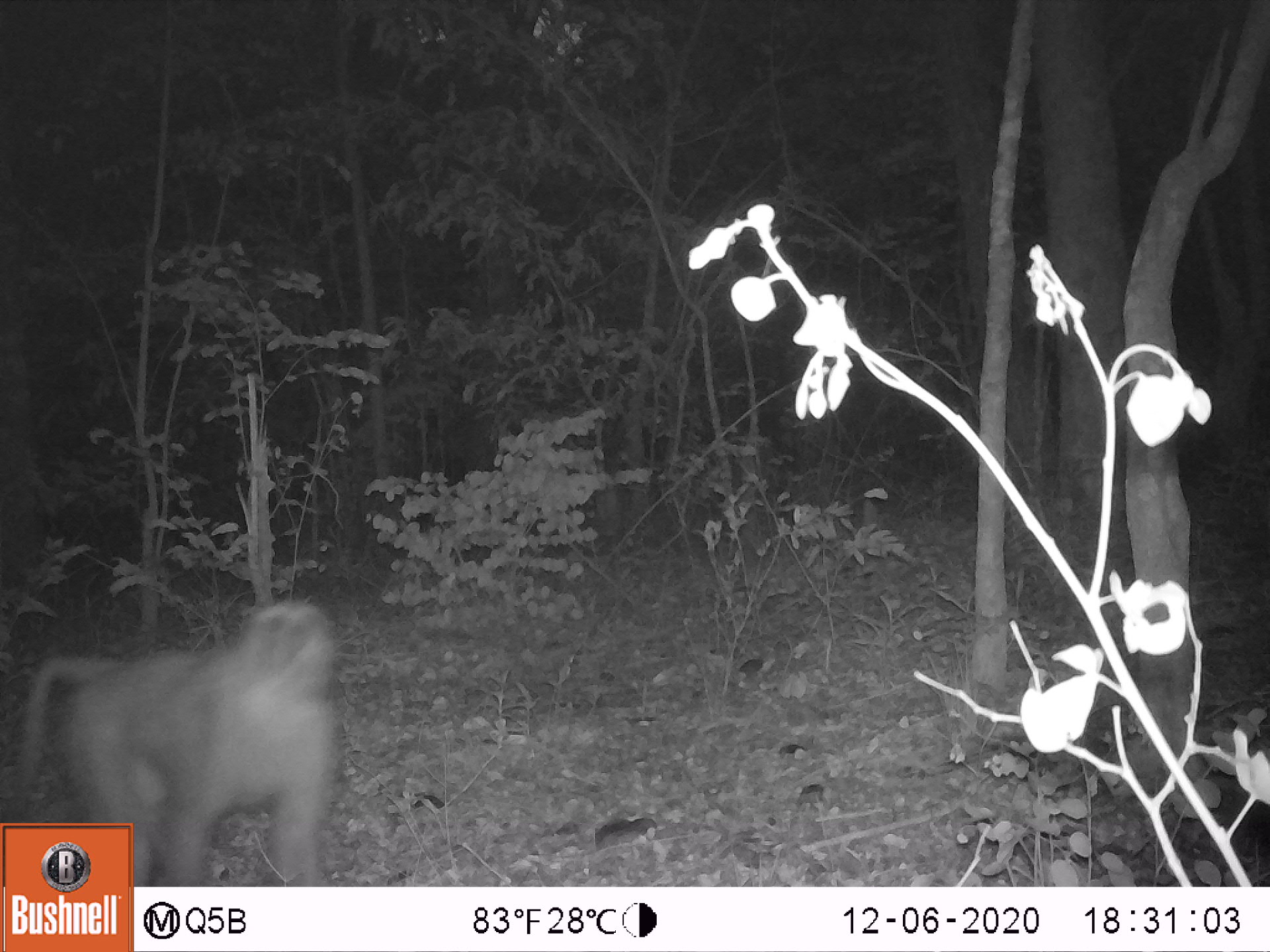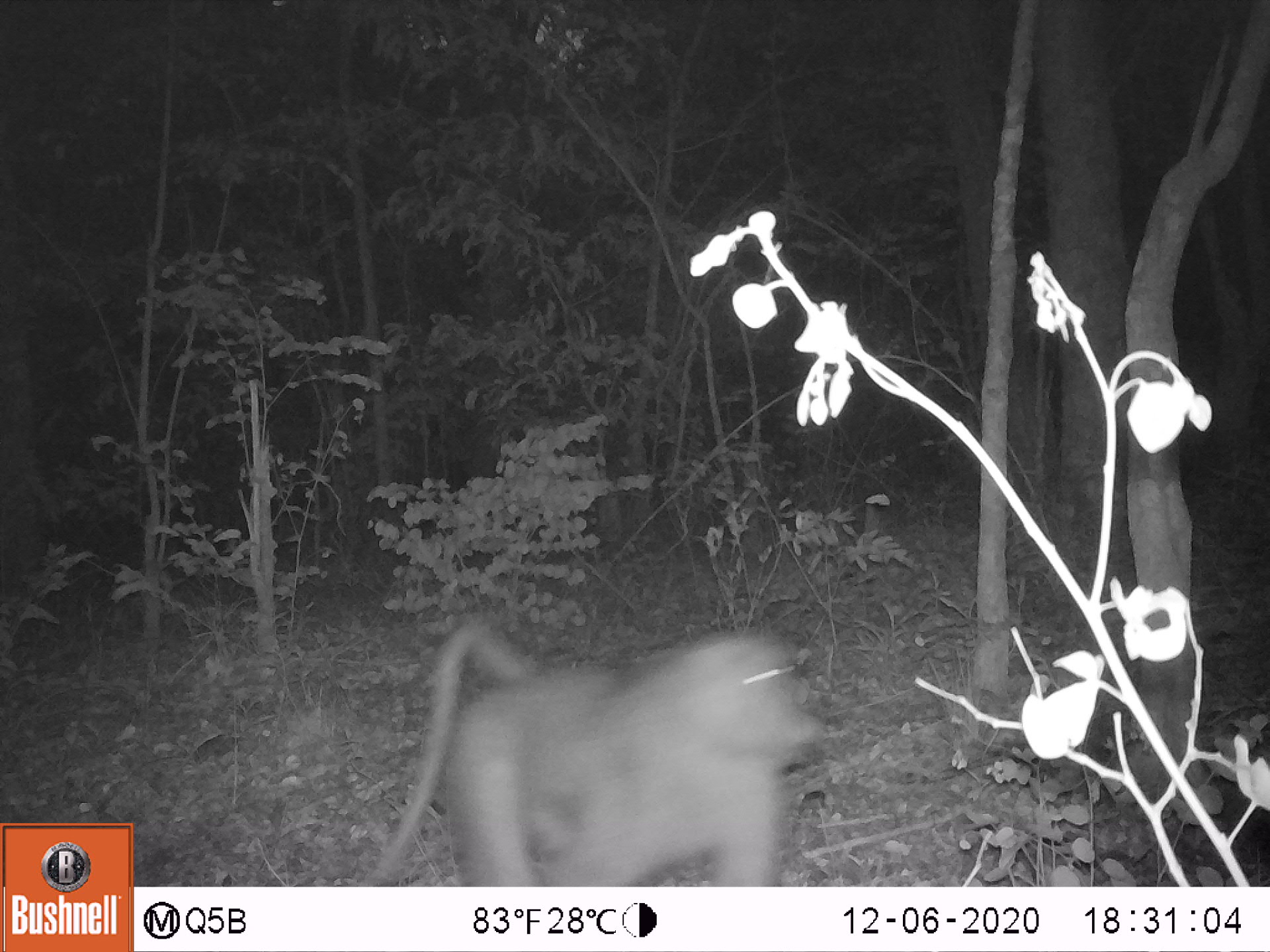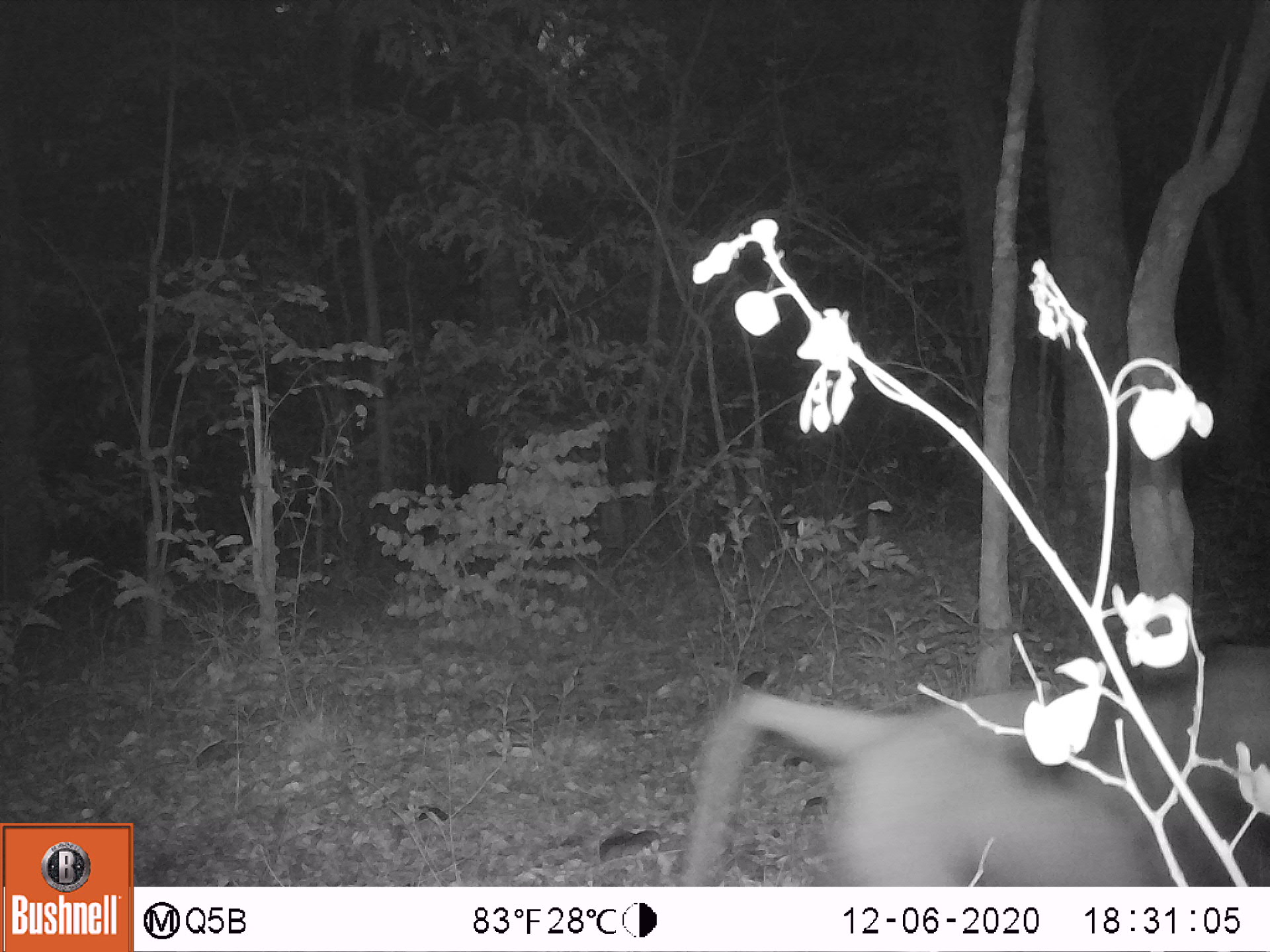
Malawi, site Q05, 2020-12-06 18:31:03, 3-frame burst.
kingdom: Animalia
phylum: Chordata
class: Mammalia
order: Primates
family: Cercopithecidae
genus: Papio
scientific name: Papio cynocephalus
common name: yellow baboon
Yellow baboon (Papio cynocephalus), count 1.